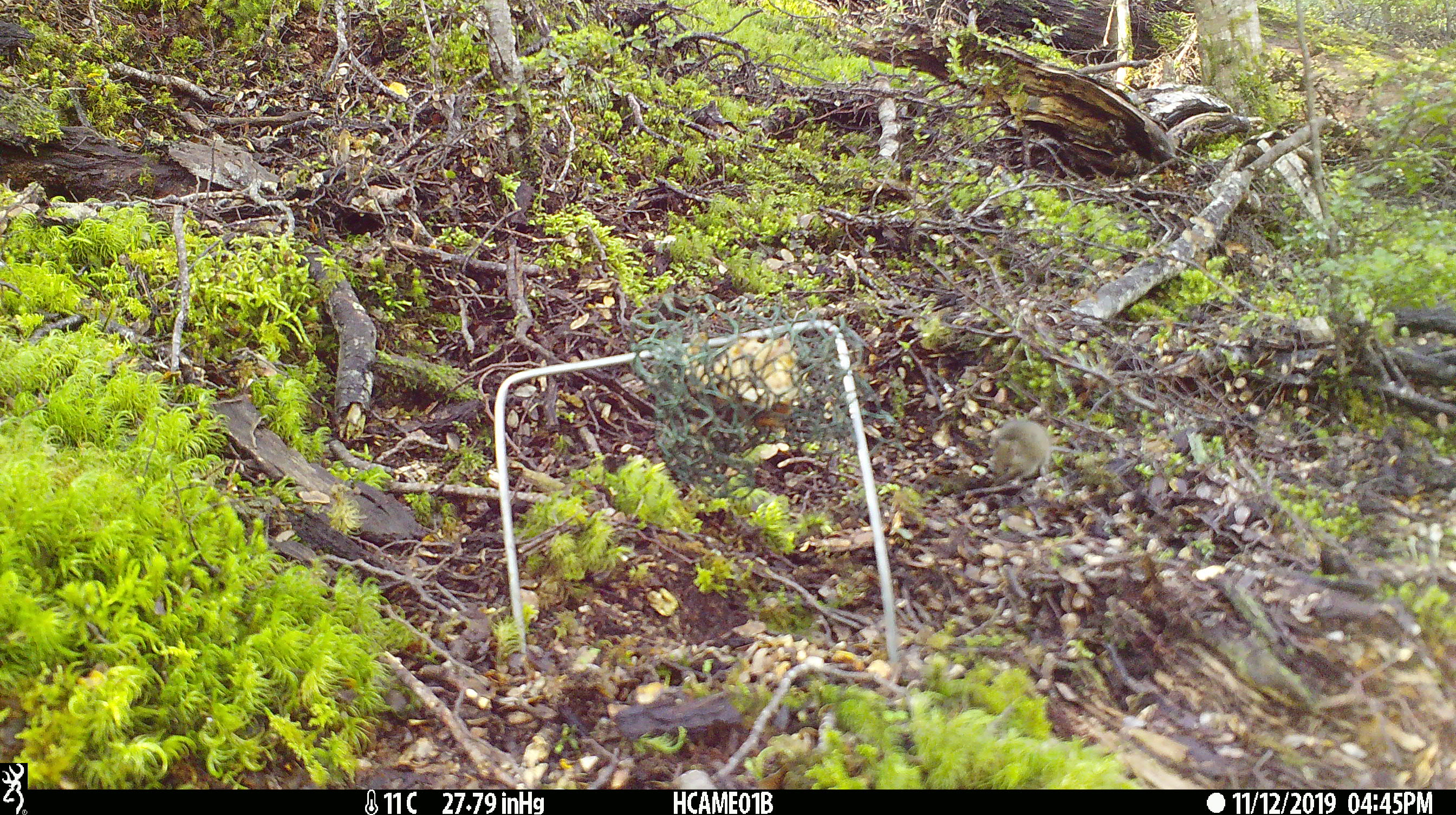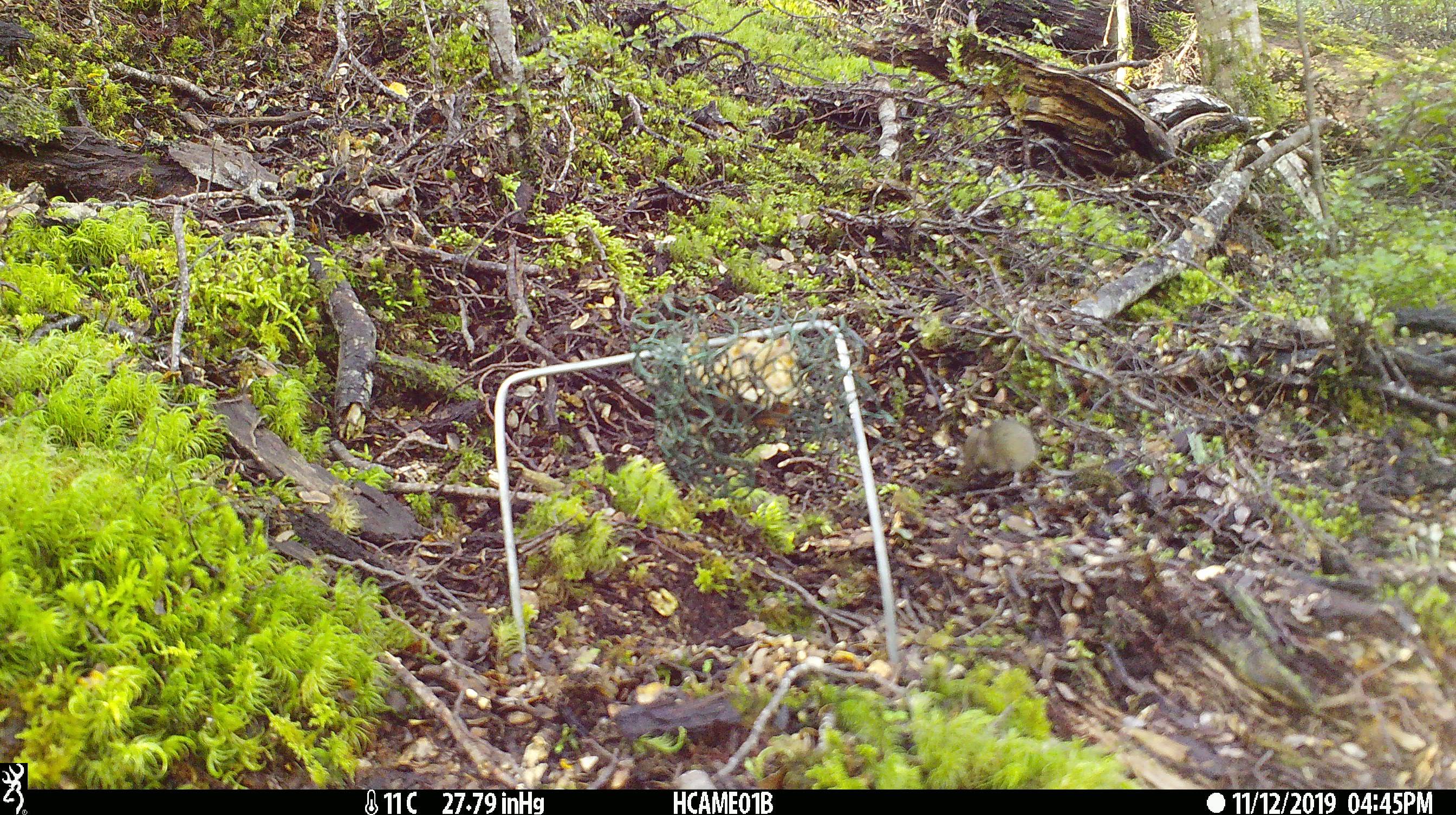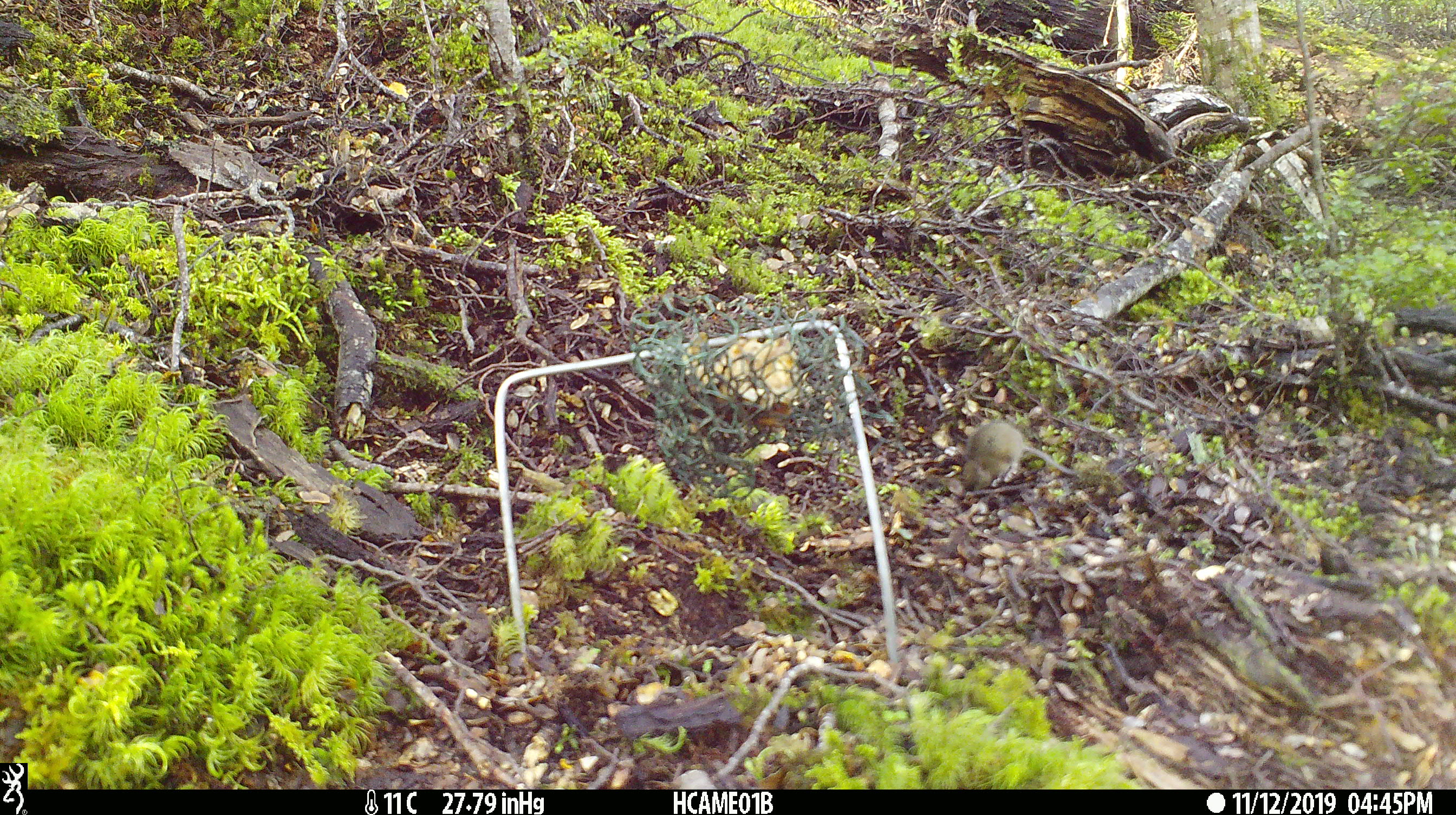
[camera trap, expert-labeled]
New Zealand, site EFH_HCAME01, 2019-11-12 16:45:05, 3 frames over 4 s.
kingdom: Animalia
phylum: Chordata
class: Mammalia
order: Rodentia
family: Muridae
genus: Mus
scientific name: Mus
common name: mouse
Mouse (Mus).